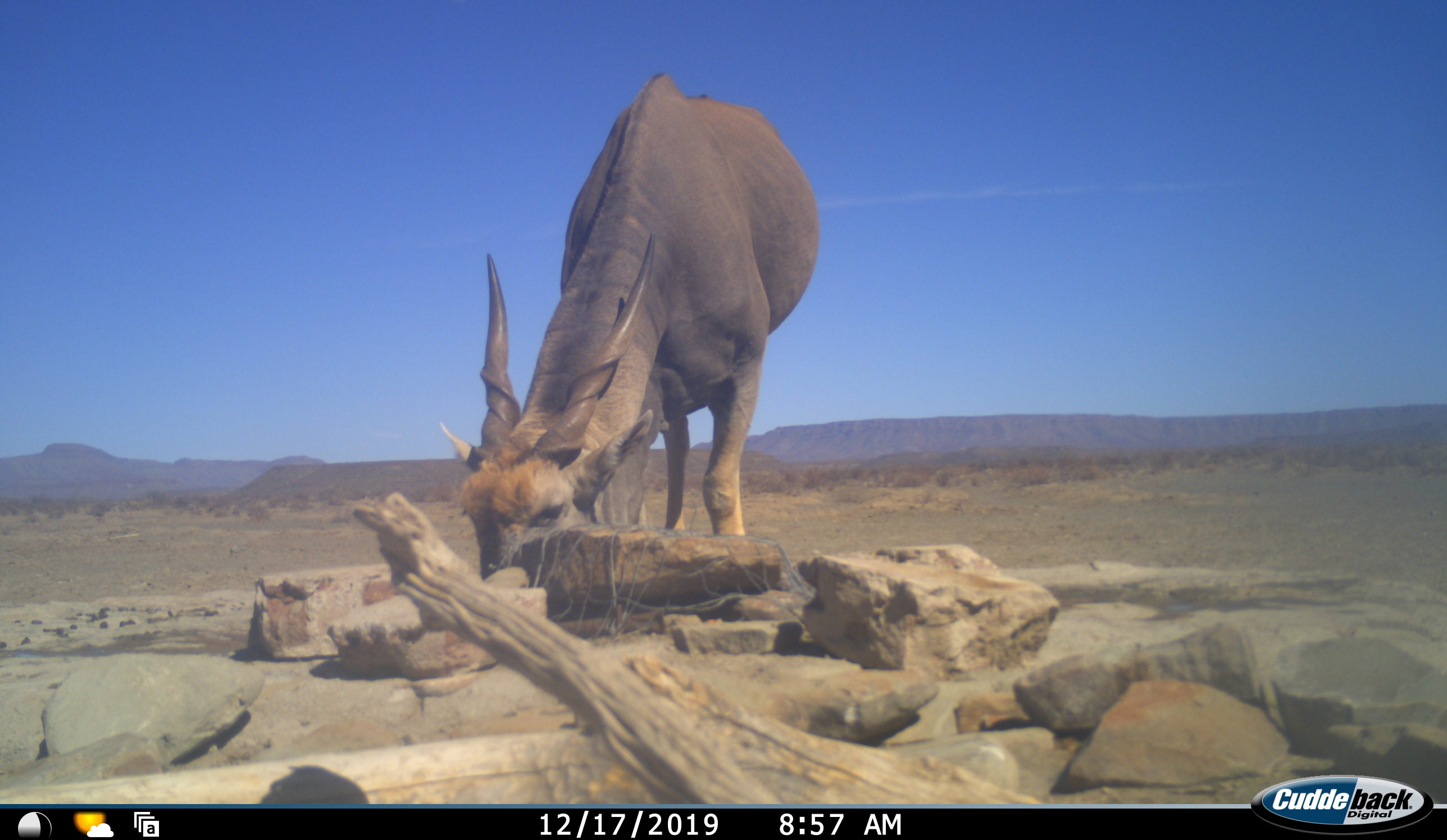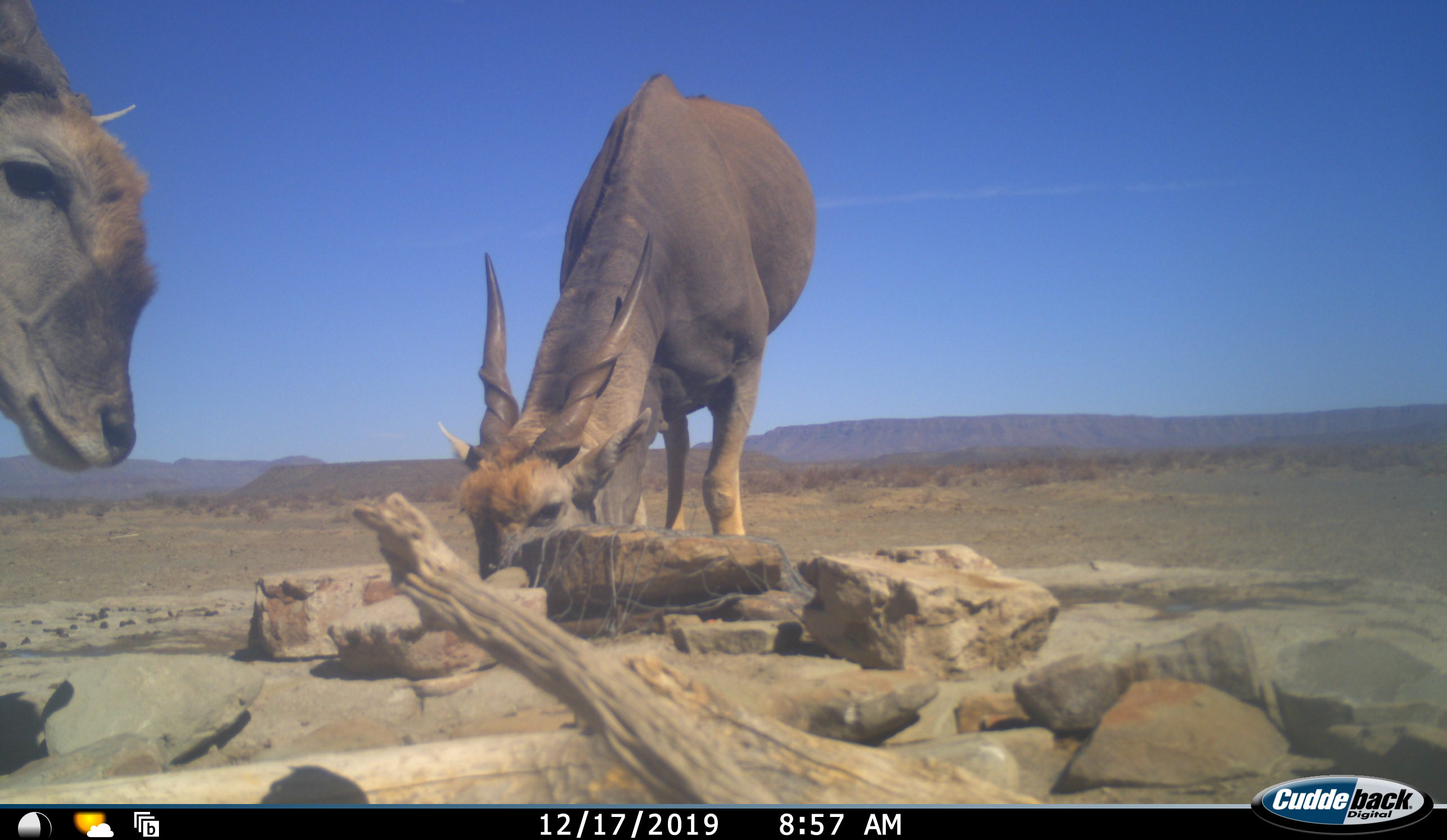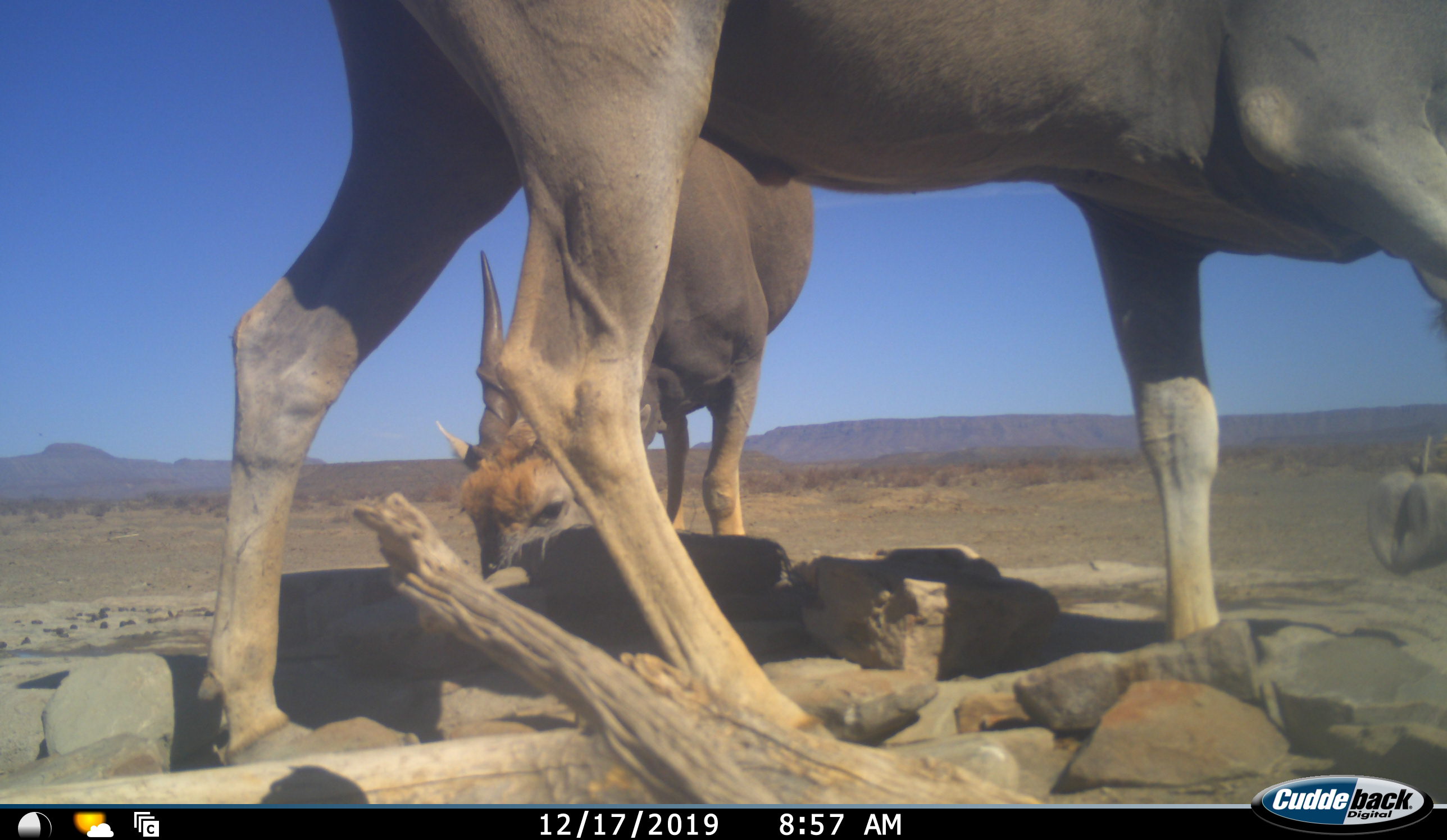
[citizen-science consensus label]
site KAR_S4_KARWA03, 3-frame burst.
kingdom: Animalia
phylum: Chordata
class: Mammalia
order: Artiodactyla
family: Bovidae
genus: Tragelaphus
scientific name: Tragelaphus oryx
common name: eland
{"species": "eland (Tragelaphus oryx)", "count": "2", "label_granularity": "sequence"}